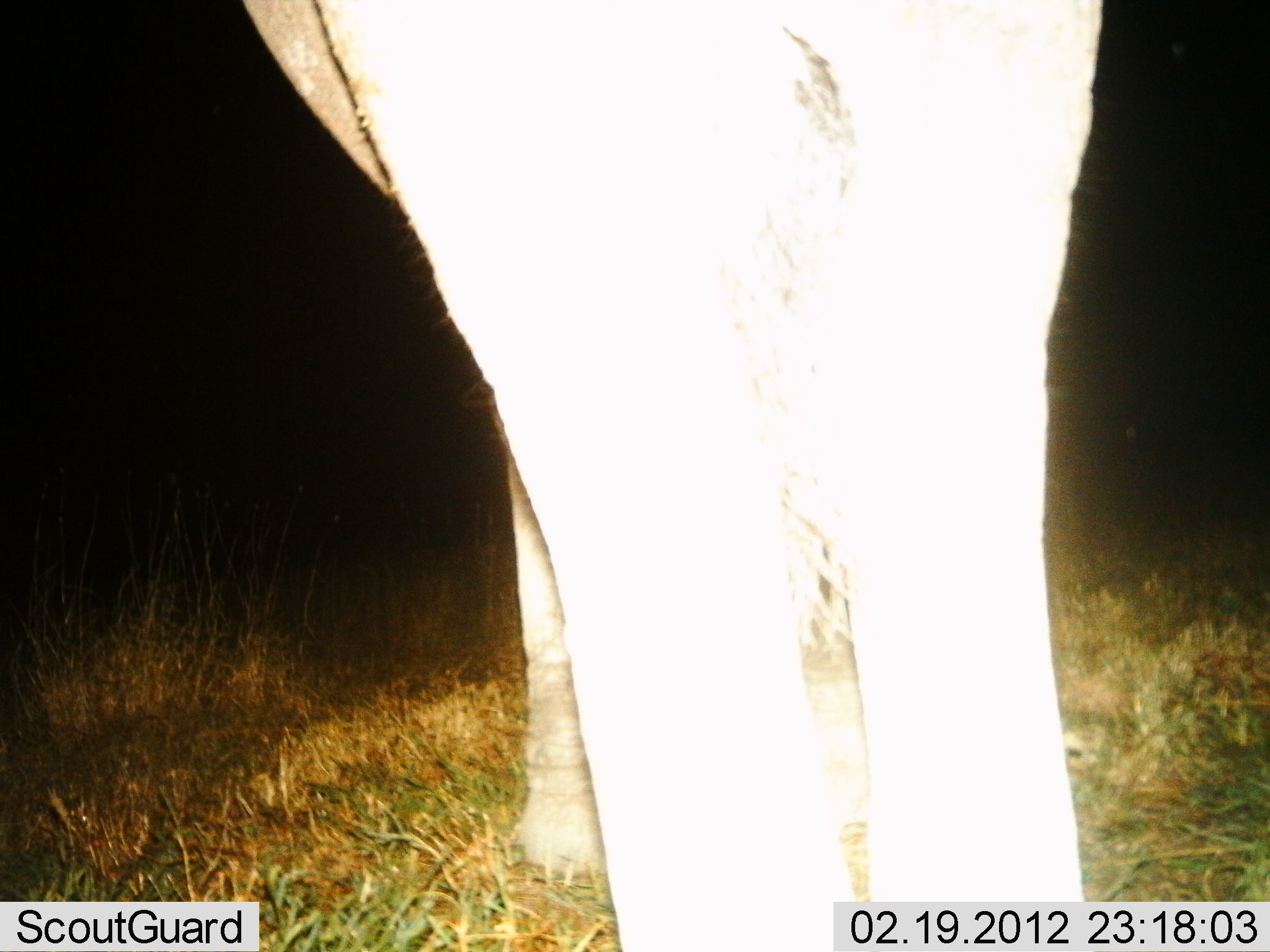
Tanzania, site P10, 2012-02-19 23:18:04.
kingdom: Animalia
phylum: Chordata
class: Mammalia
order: Proboscidea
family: Elephantidae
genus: Loxodonta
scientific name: Loxodonta africana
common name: african bush elephant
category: elephant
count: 1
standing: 96%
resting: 4%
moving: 4%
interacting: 0%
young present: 0%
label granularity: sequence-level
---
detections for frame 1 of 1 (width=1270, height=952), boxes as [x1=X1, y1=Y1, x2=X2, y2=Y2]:
animal: [x1=236, y1=0, x2=1100, y2=951]